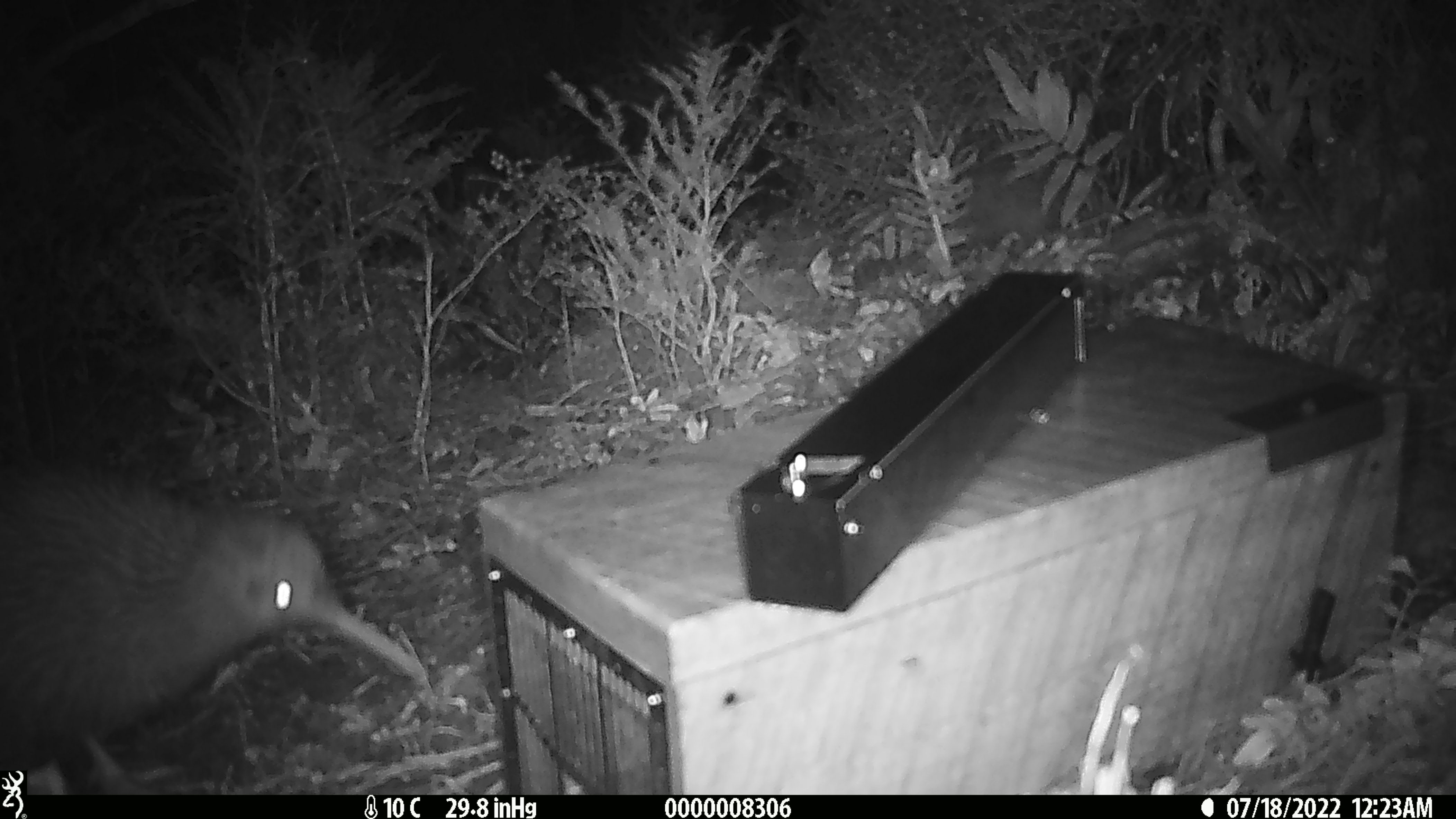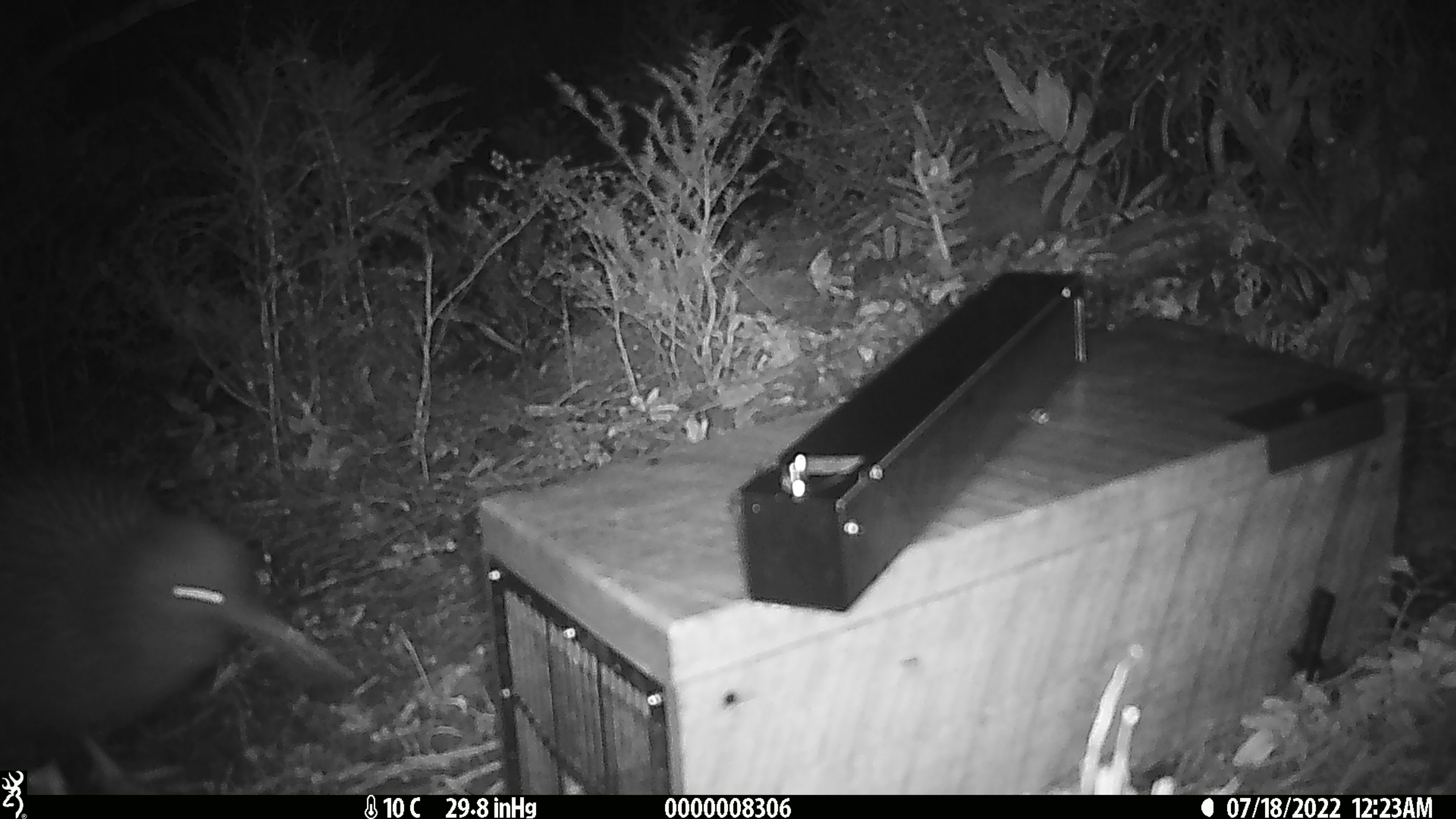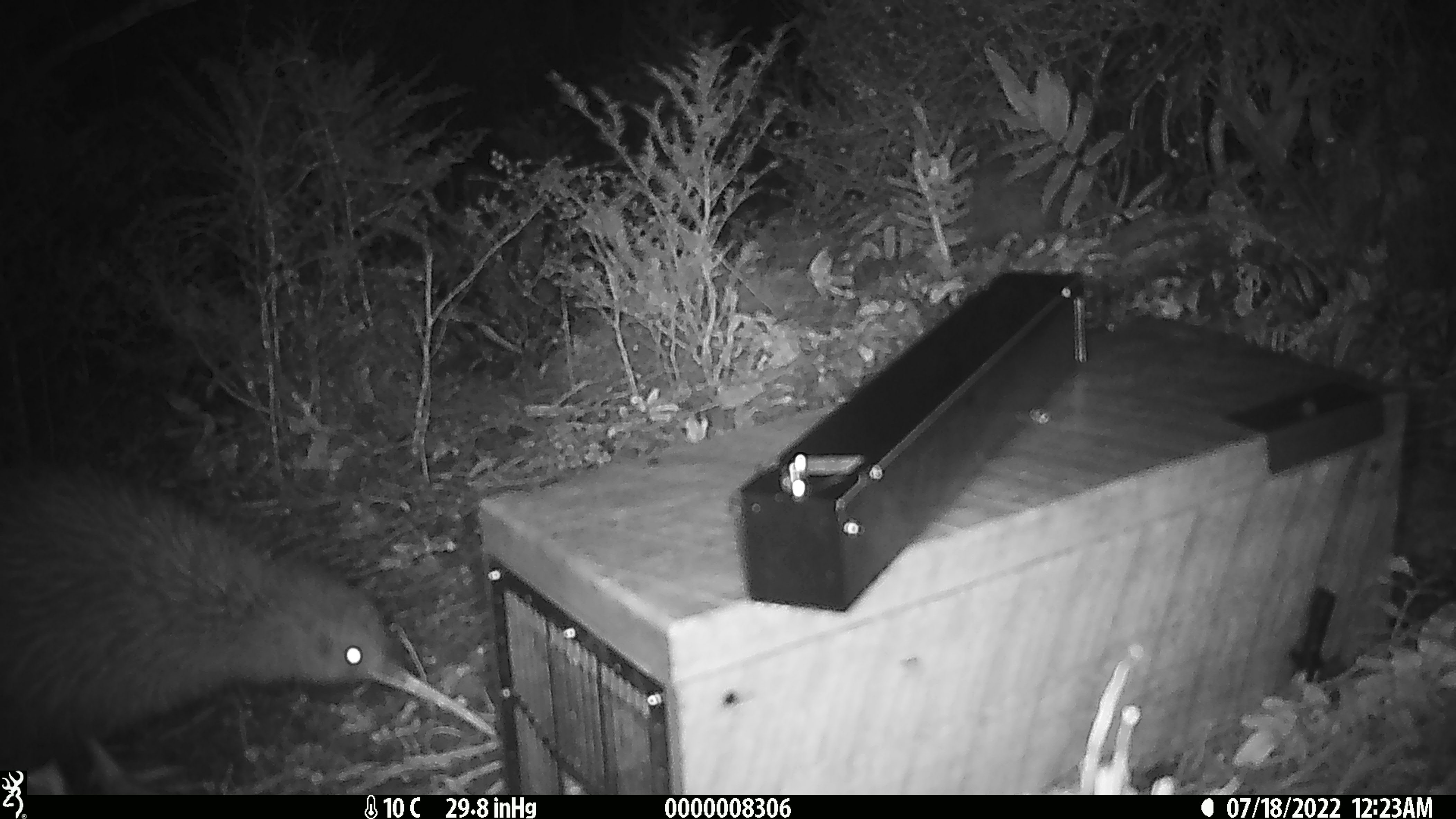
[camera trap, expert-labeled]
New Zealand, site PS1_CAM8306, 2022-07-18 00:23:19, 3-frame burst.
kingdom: Animalia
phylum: Chordata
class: Aves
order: Apterygiformes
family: Apterygidae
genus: Apteryx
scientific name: Apteryx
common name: kiwi